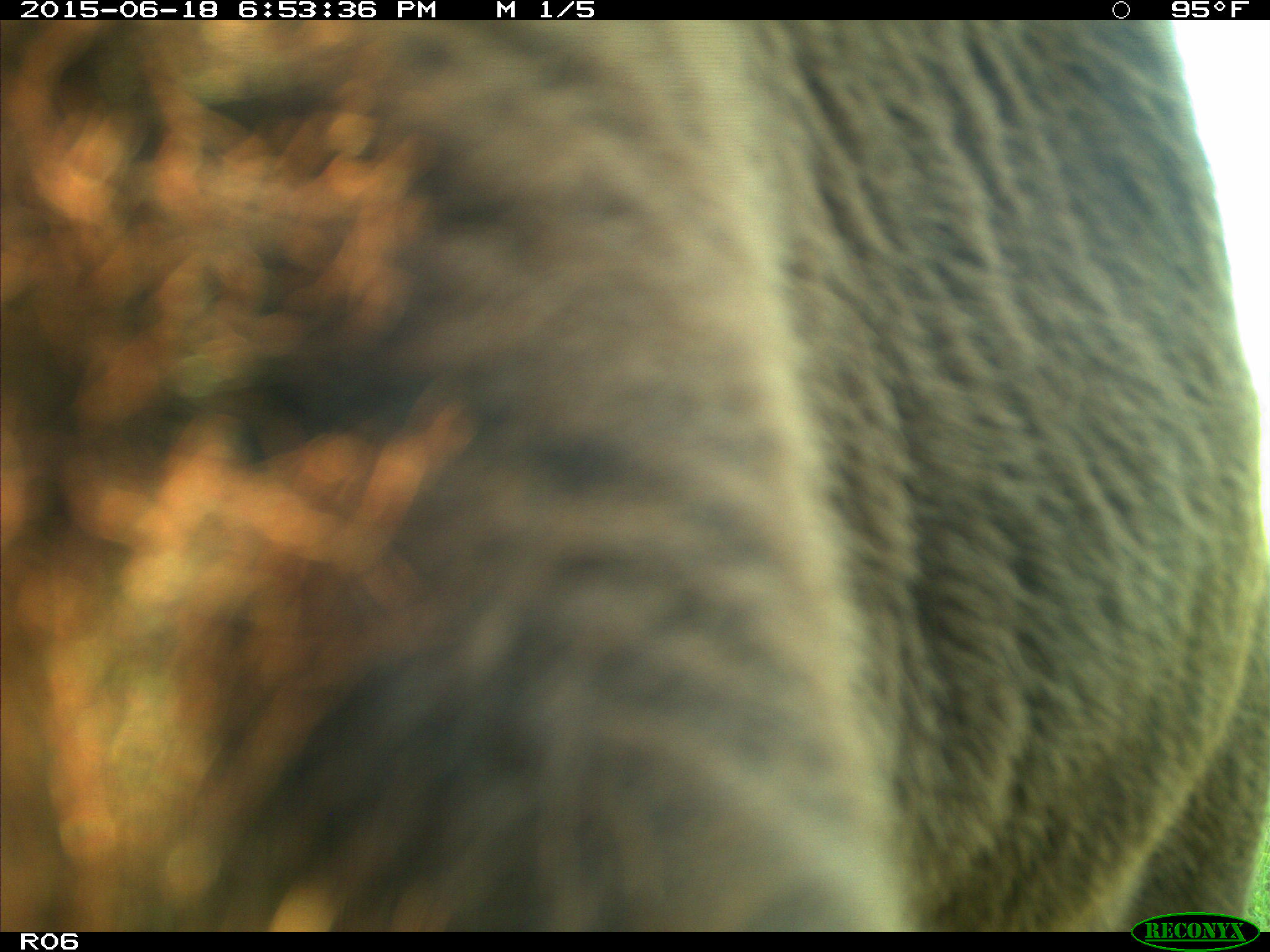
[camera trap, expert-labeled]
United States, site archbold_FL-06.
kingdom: Animalia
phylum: Chordata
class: Mammalia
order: Artiodactyla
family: Bovidae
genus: Bos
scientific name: Bos taurus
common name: domestic cow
Bos taurus (domestic cow).